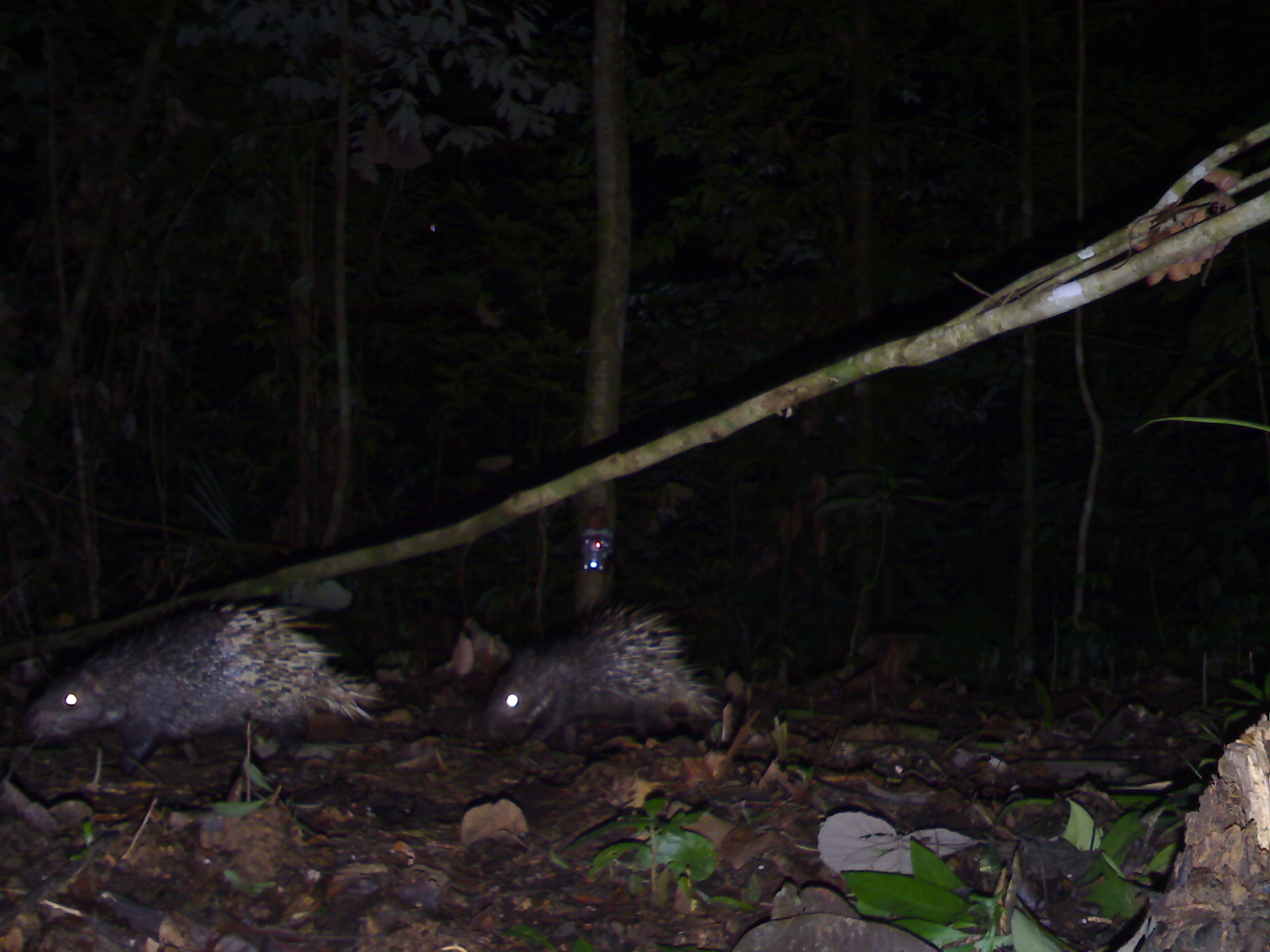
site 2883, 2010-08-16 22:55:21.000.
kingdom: Animalia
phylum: Chordata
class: Mammalia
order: Rodentia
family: Hystricidae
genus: Hystrix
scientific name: Hystrix brachyura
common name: east asian porcupine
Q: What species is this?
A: Hystrix brachyura (east asian porcupine).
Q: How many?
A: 2.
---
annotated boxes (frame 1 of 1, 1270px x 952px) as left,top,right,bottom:
hystrix brachyura: 23,597,389,777; 485,596,723,744